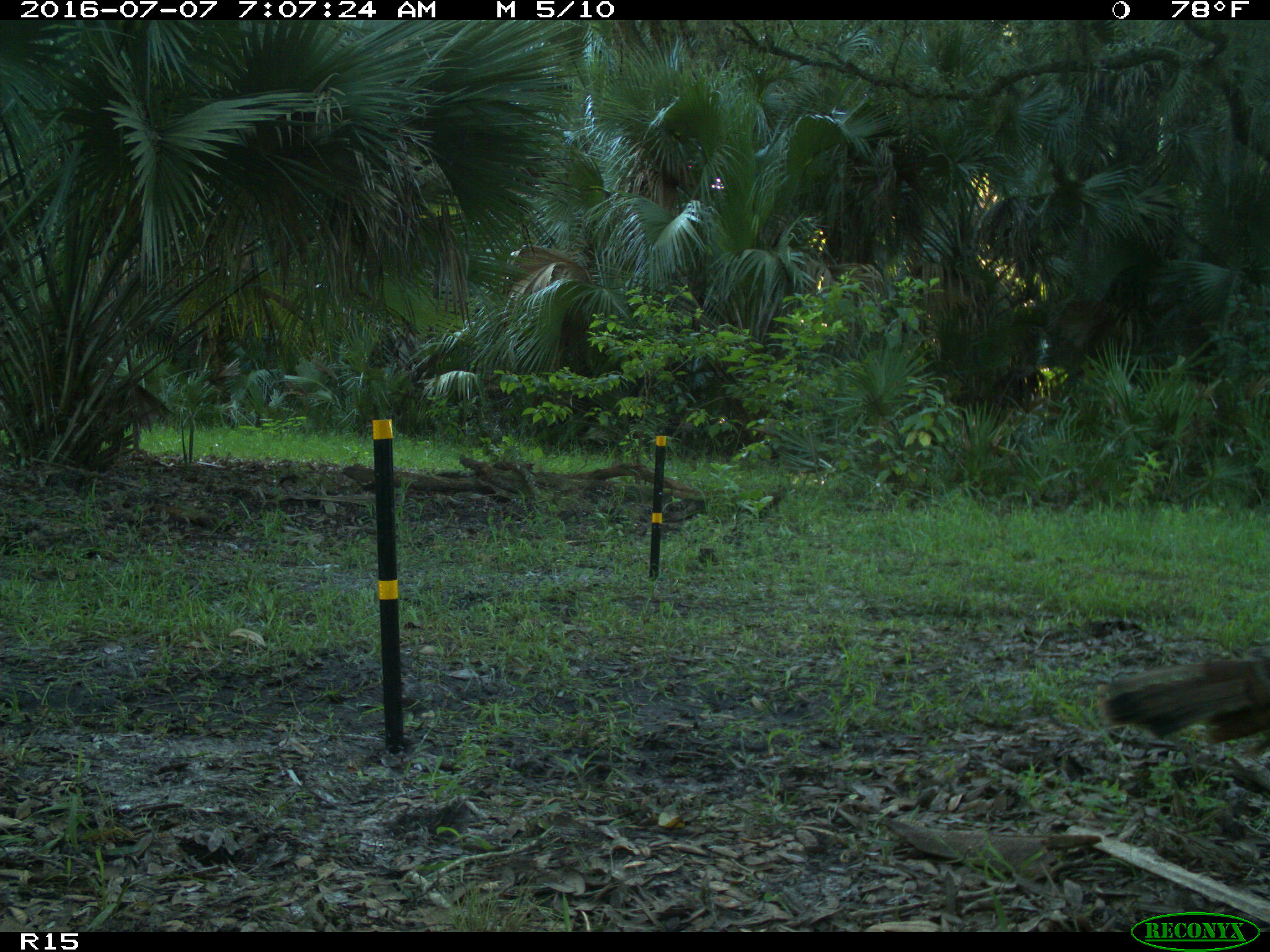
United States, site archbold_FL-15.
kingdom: Animalia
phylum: Chordata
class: Aves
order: Galliformes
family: Phasianidae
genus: Meleagris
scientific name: Meleagris gallopavo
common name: wild turkey